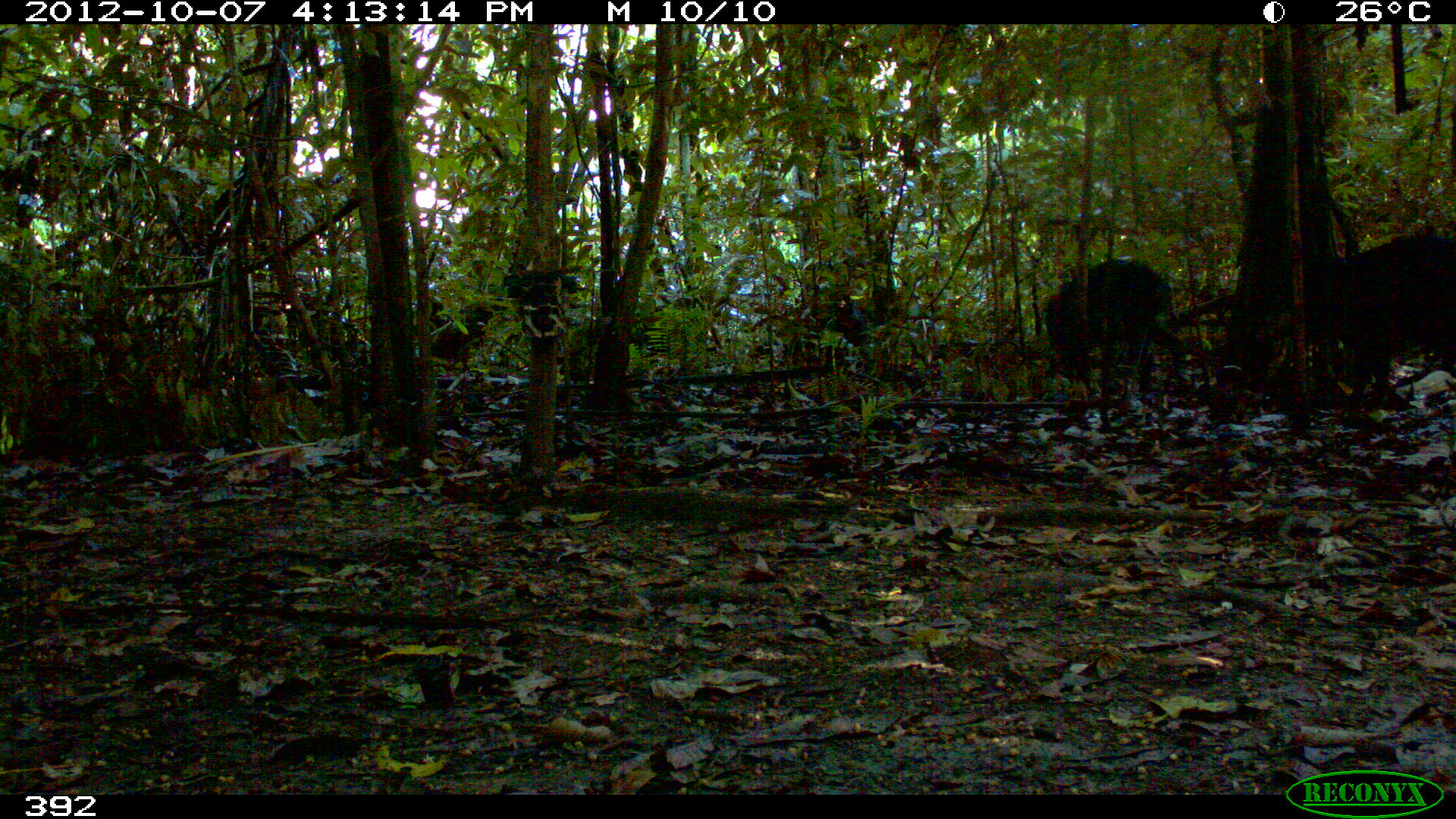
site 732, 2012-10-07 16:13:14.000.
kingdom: Animalia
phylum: Chordata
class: Mammalia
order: Artiodactyla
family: Tayassuidae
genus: Tayassu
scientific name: Tayassu pecari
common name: white-lipped peccary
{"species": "Tayassu pecari (white-lipped peccary)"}